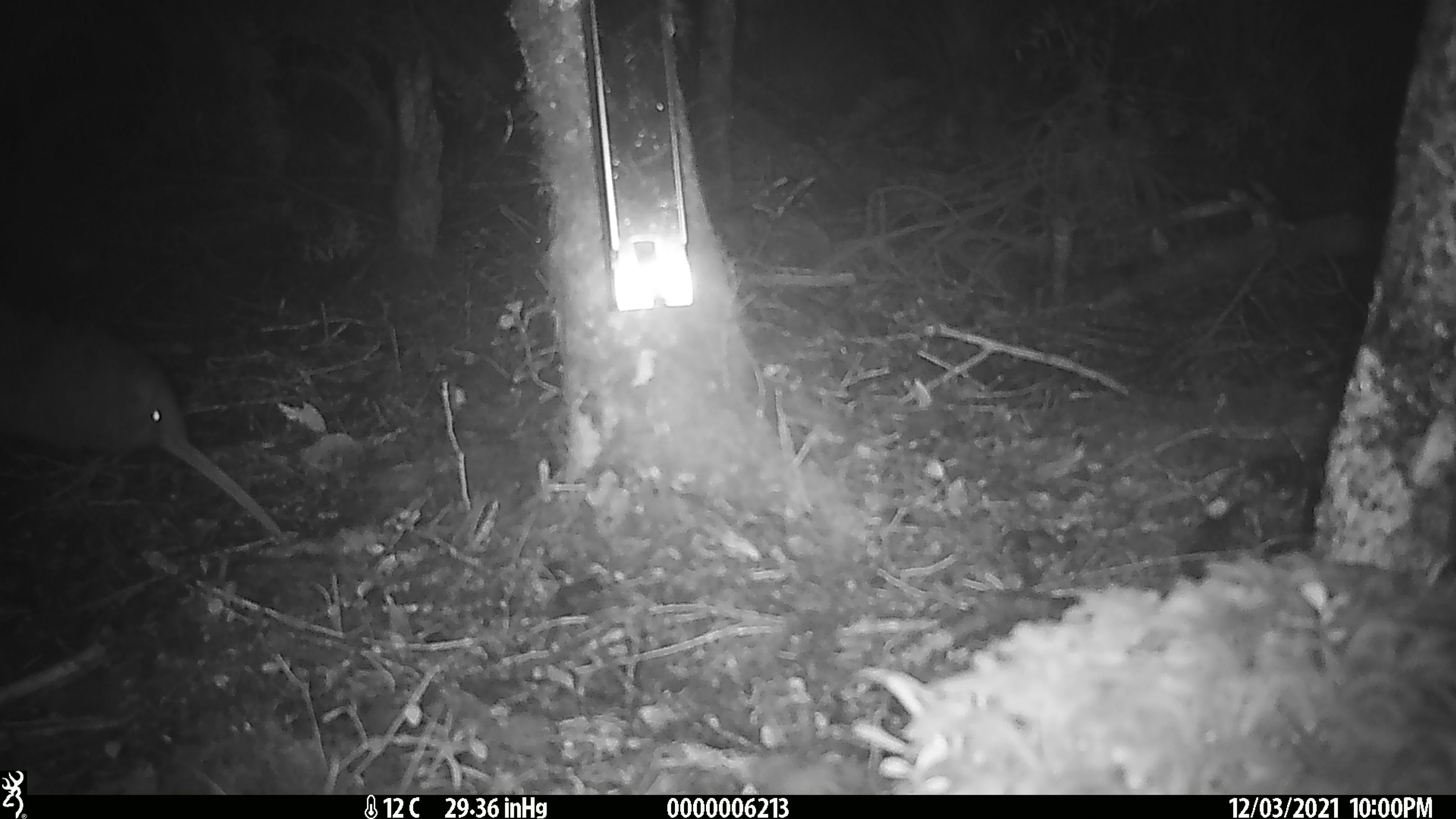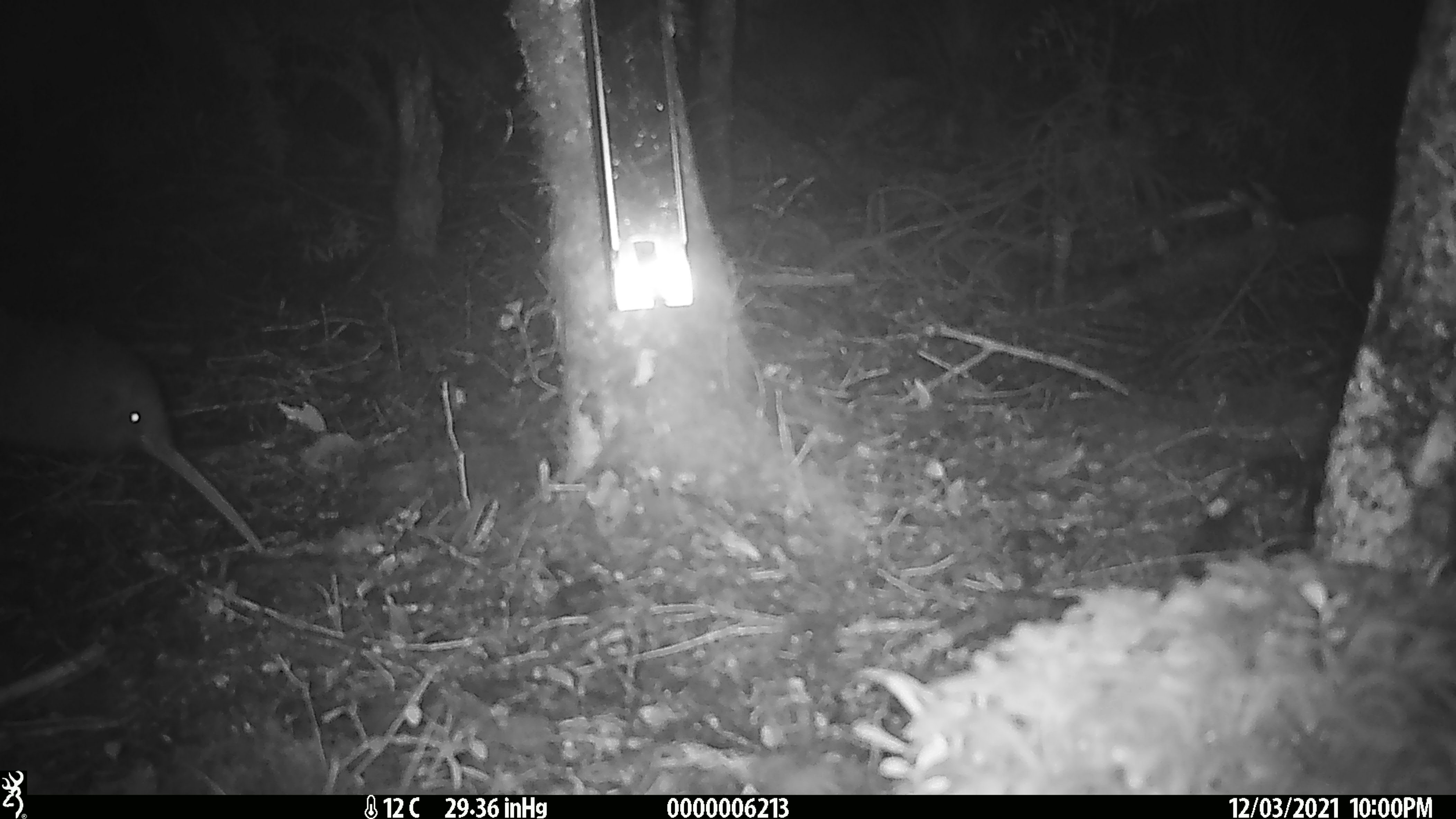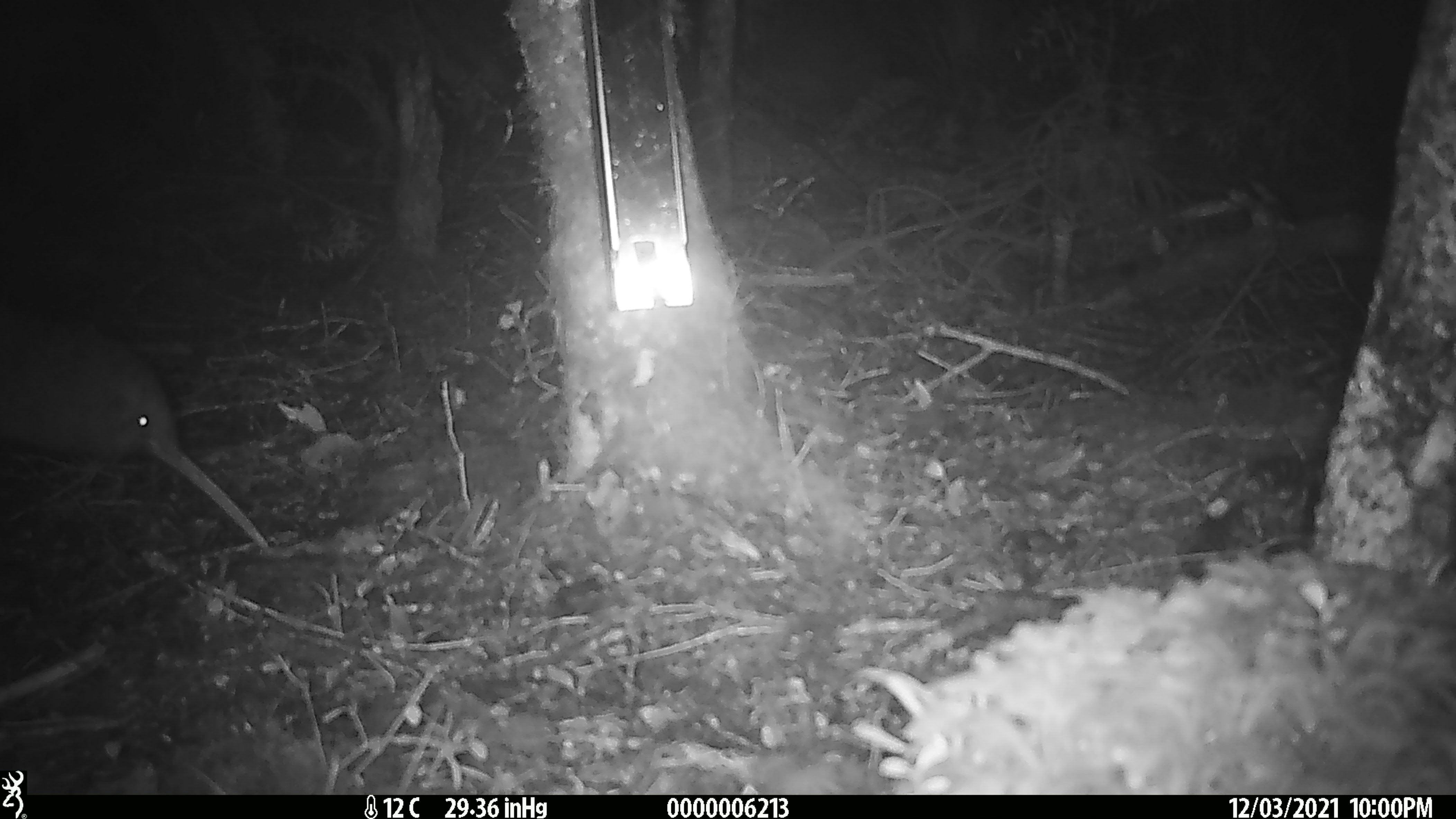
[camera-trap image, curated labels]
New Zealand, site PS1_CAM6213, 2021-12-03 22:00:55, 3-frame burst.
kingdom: Animalia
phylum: Chordata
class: Aves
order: Apterygiformes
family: Apterygidae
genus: Apteryx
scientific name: Apteryx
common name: kiwi